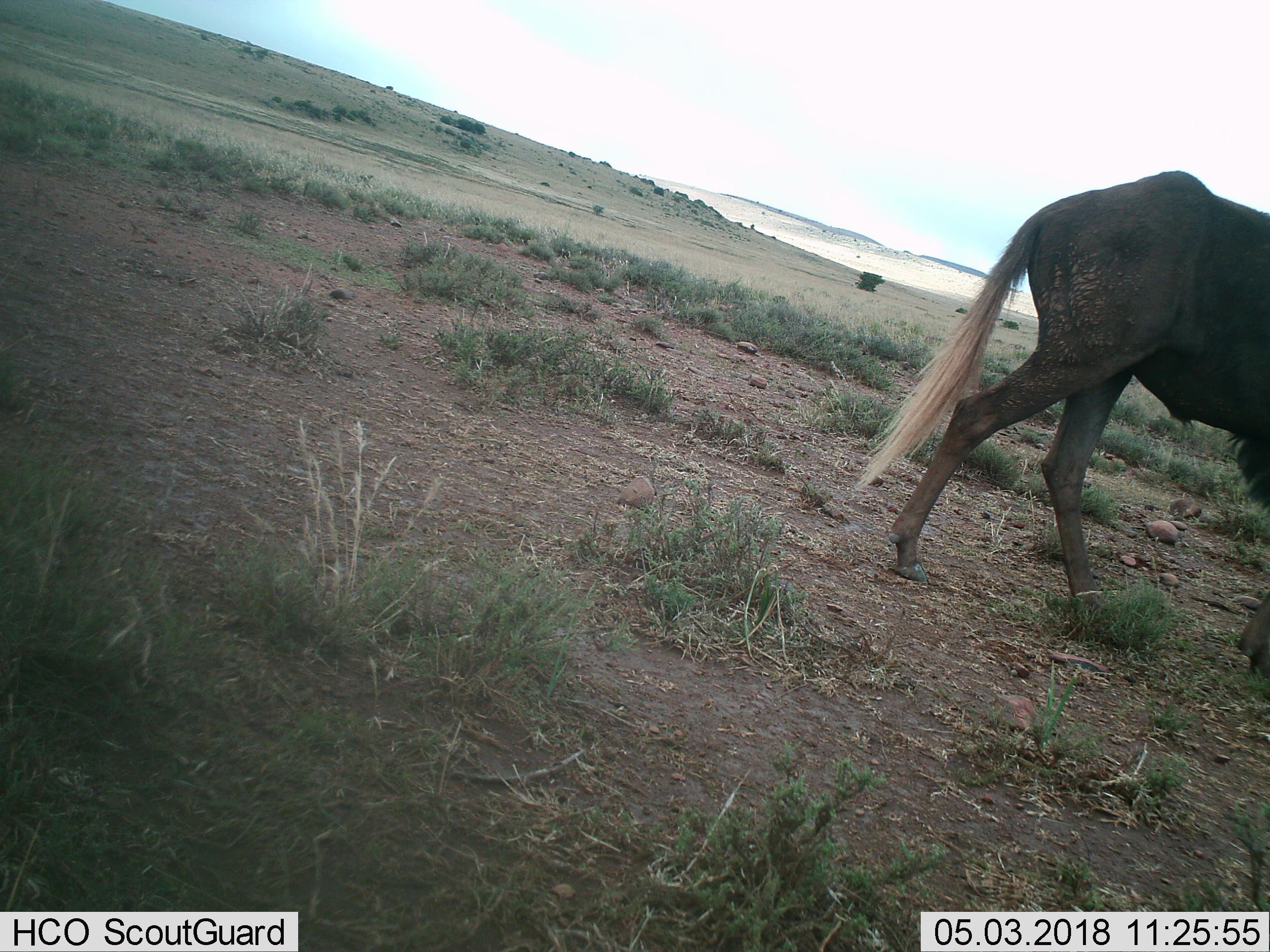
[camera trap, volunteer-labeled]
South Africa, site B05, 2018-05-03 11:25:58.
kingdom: Animalia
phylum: Chordata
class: Mammalia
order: Artiodactyla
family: Bovidae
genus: Connochaetes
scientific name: Connochaetes gnou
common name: black wildebeest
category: wildebeestblack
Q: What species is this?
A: Wildebeestblack (black wildebeest) (Connochaetes gnou).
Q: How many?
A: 1.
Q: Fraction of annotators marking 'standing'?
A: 33%.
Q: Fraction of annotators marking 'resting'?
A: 17%.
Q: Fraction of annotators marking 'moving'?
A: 67%.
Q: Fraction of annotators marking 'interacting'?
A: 0%.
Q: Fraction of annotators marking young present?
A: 0%.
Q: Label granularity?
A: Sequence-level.